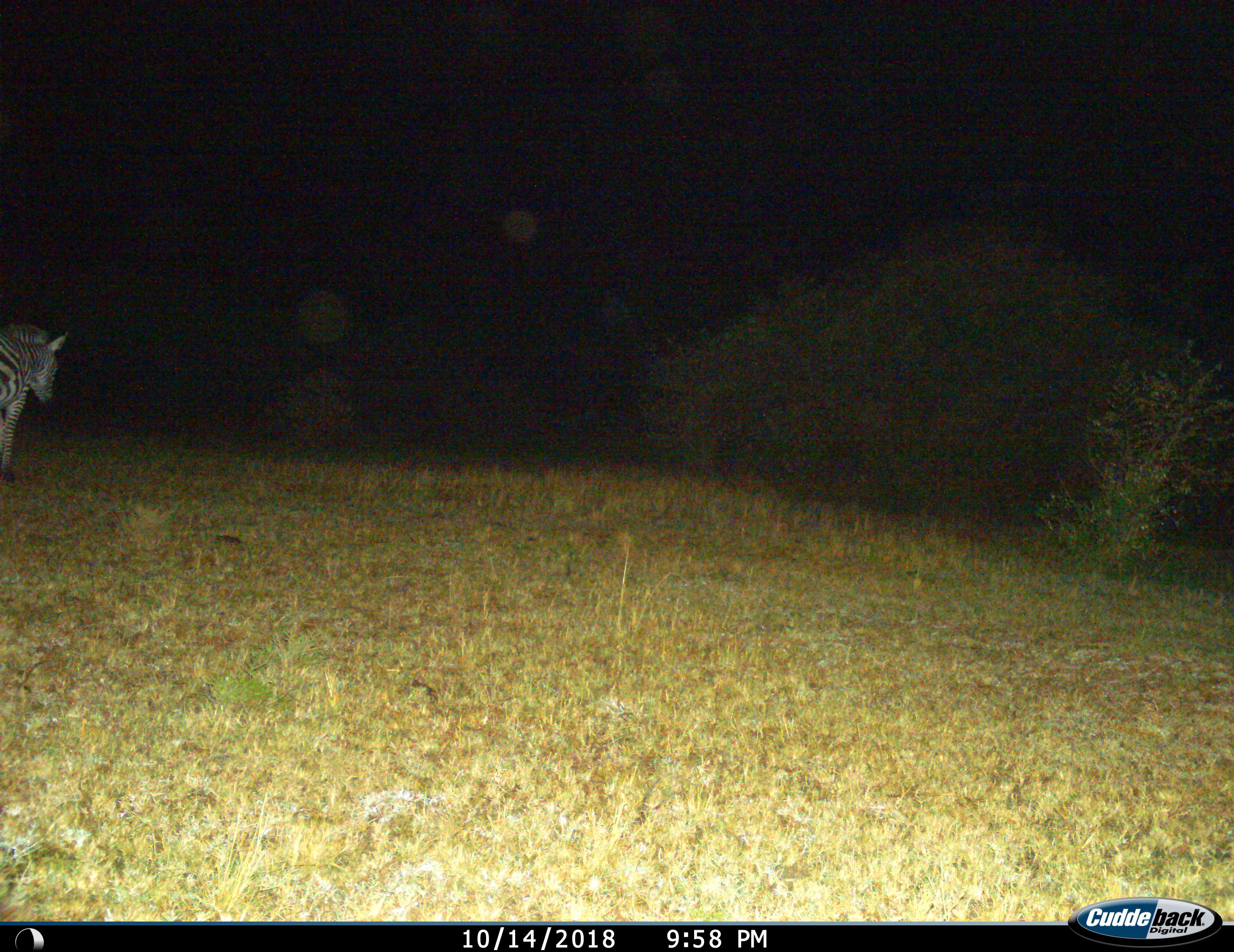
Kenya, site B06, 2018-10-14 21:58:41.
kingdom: Animalia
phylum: Chordata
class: Mammalia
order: Perissodactyla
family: Equidae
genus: Equus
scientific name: Equus quagga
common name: plains zebra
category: zebra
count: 1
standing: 20%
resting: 0%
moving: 80%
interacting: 0%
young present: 0%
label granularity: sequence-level